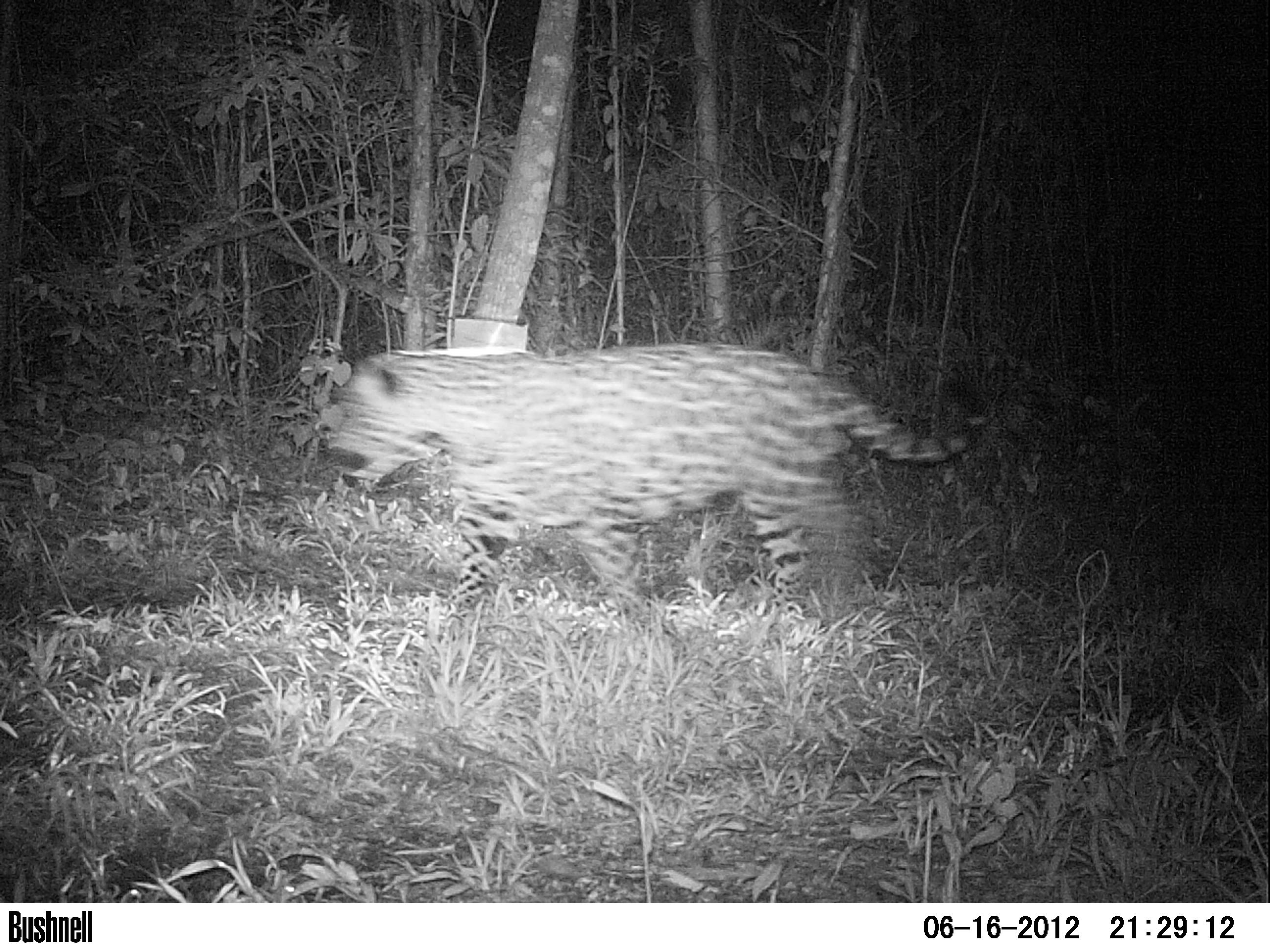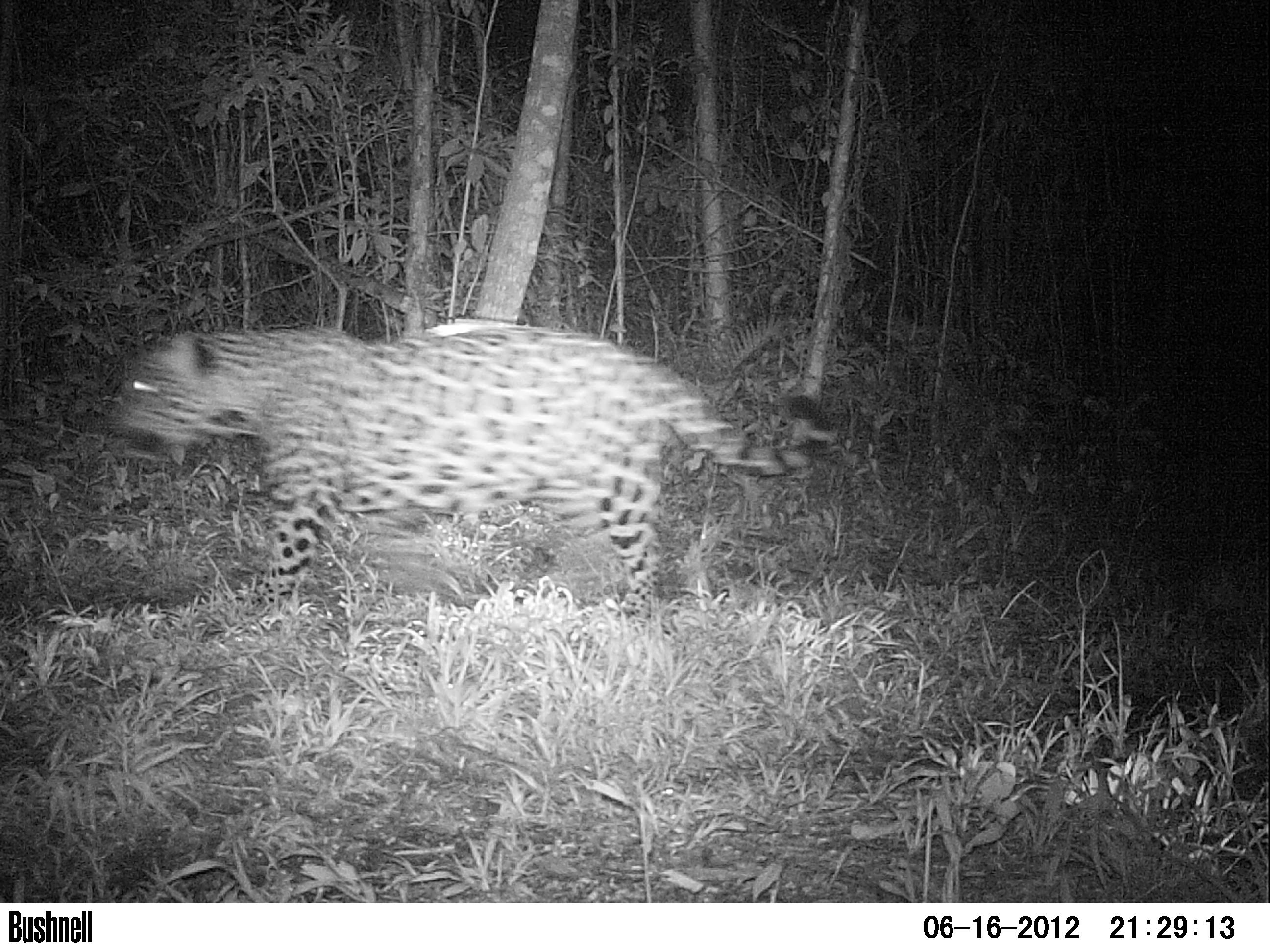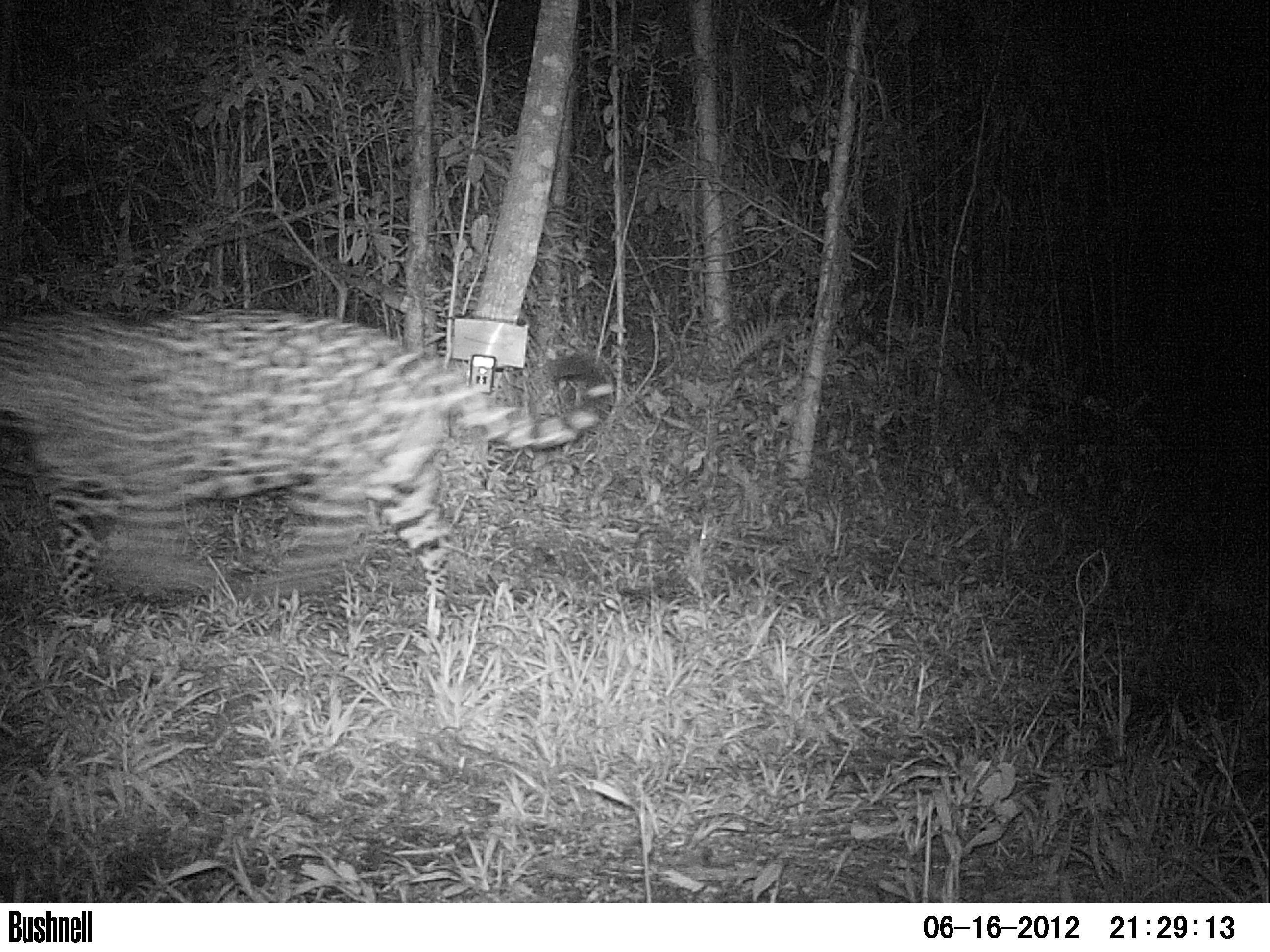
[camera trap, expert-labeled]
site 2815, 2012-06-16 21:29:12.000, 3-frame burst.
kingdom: Animalia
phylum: Chordata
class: Mammalia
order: Carnivora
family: Felidae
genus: Panthera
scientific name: Panthera onca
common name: jaguar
Panthera onca (jaguar), count 1, age adult.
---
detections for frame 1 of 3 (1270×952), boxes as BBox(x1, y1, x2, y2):
panthera onca: BBox(321, 341, 986, 627)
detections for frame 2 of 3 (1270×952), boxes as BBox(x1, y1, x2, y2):
panthera onca: BBox(111, 323, 820, 628)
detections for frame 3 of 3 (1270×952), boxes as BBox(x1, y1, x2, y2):
panthera onca: BBox(0, 306, 616, 646)